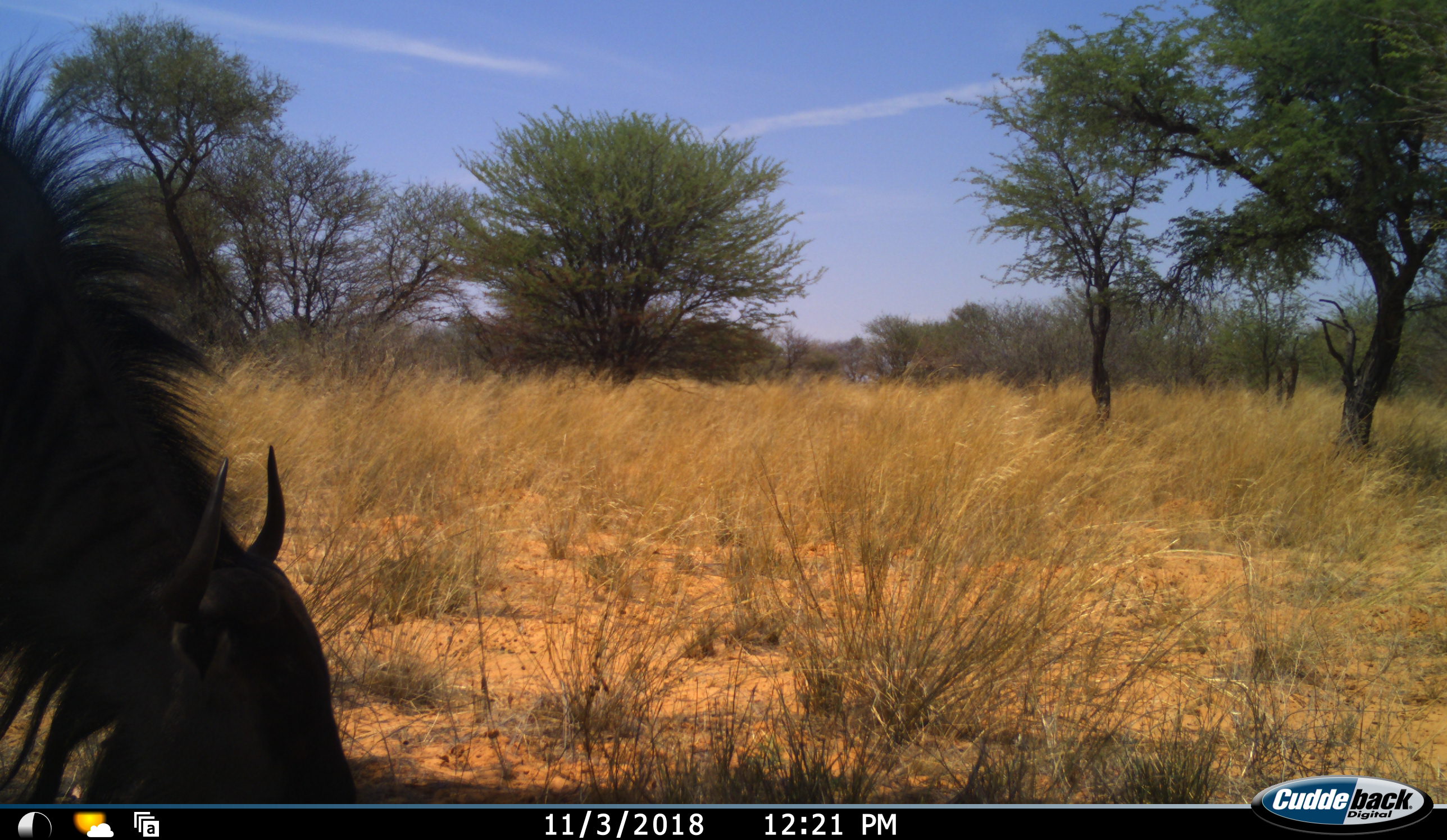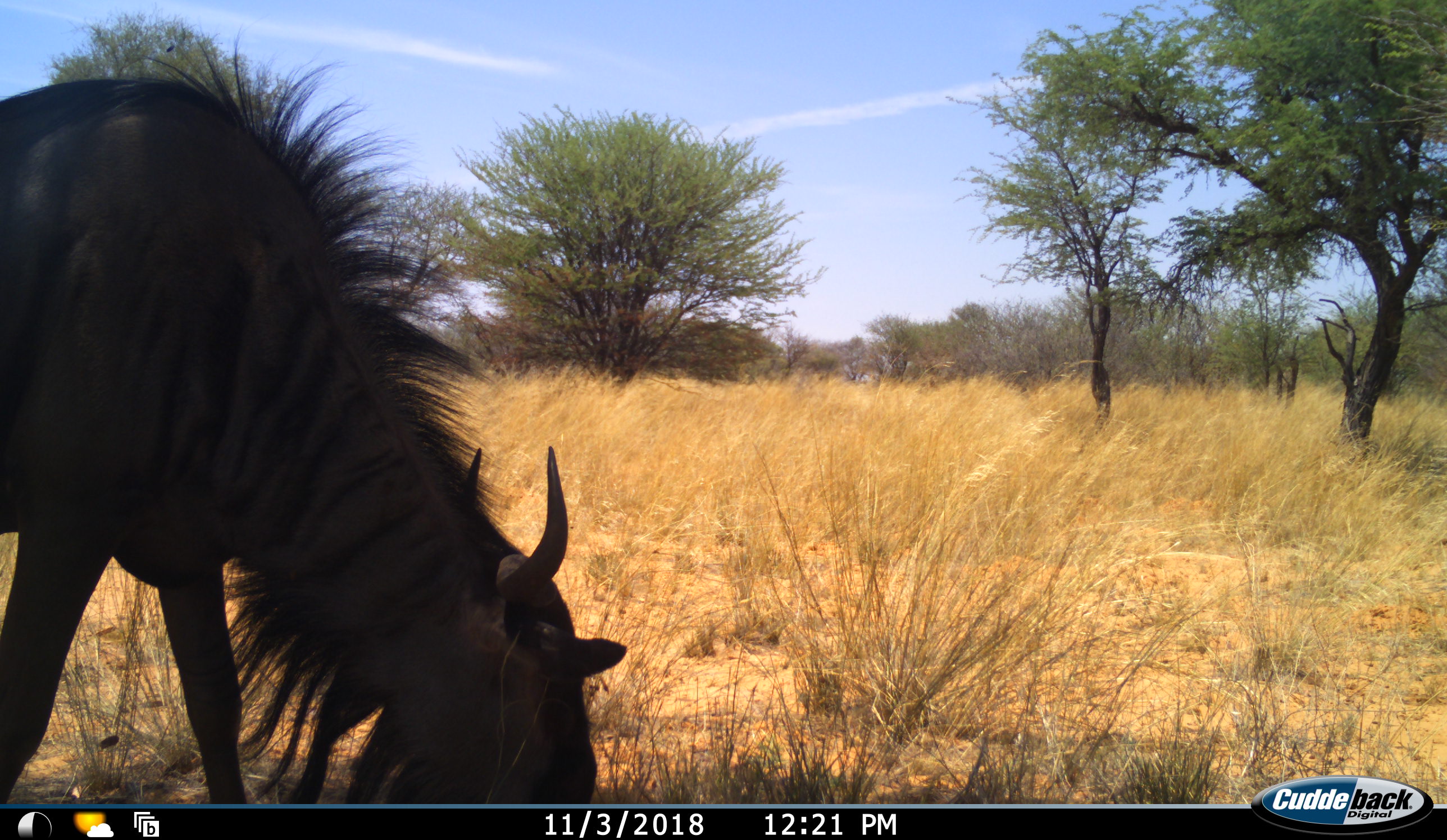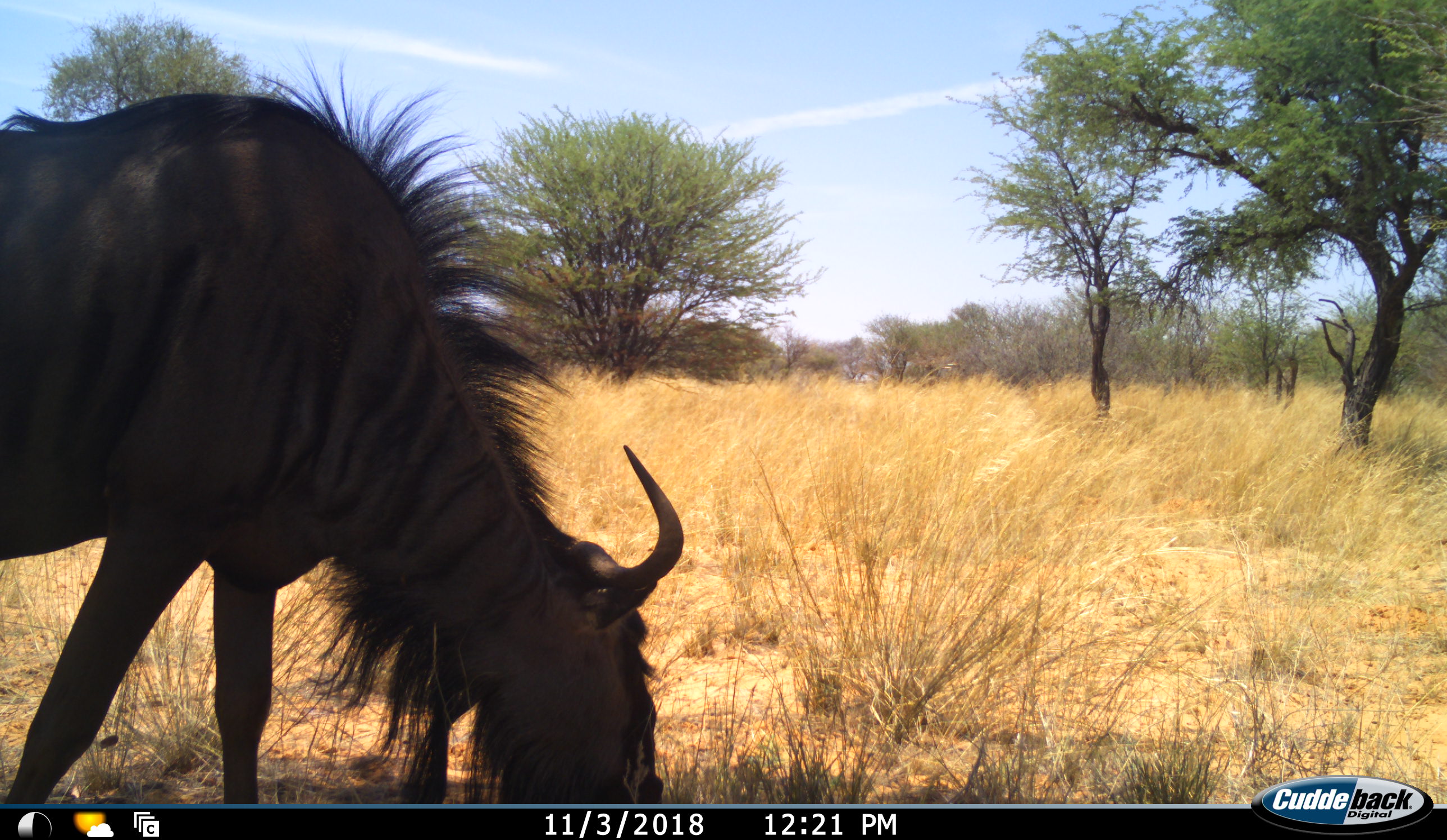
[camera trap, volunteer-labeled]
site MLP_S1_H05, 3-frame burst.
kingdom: Animalia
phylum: Chordata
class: Mammalia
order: Artiodactyla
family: Bovidae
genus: Connochaetes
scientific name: Connochaetes taurinus taurinus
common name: blue wildebeest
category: wildebeestblue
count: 1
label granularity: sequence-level